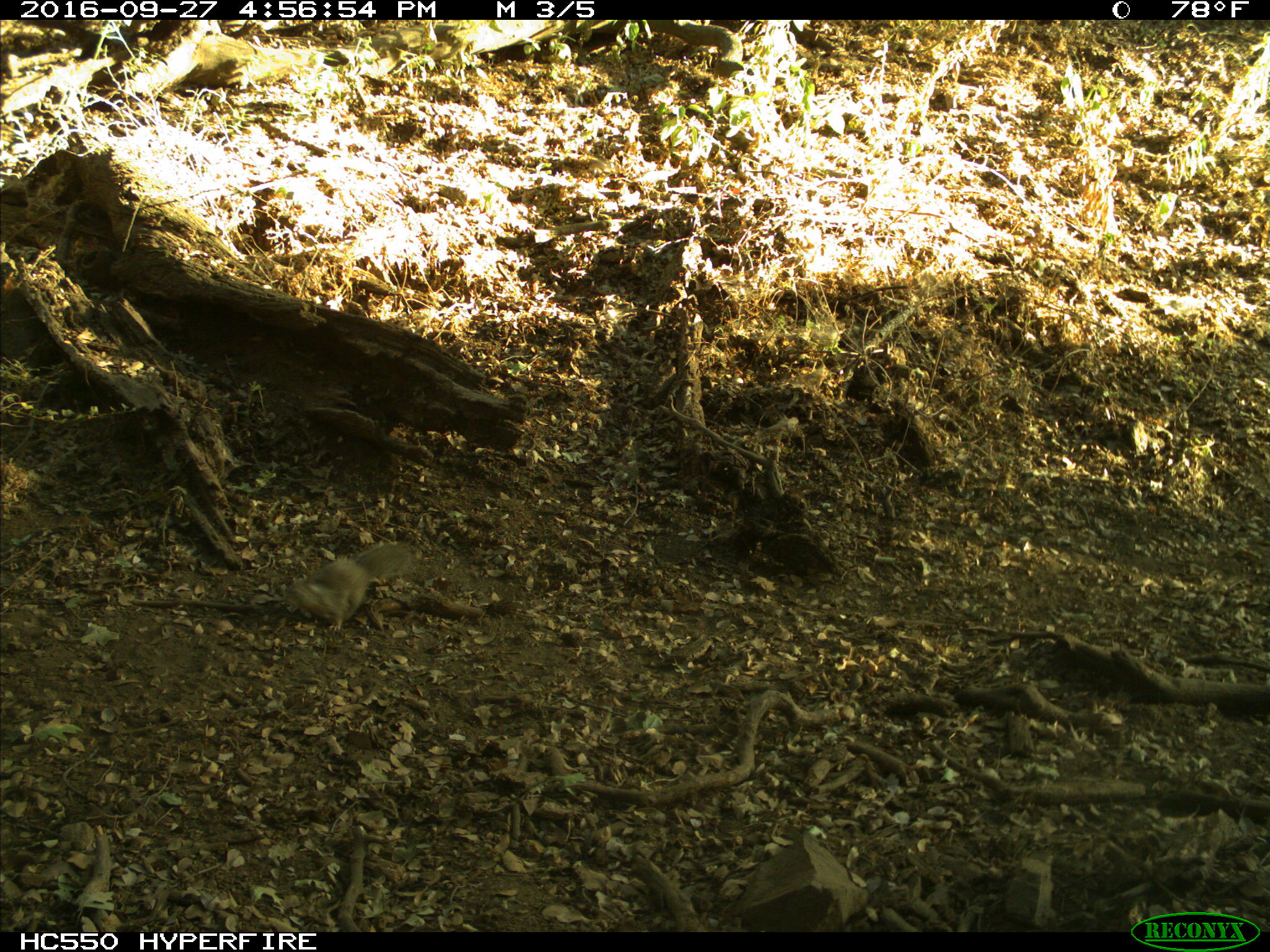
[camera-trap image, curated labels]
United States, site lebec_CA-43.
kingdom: Animalia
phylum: Chordata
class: Mammalia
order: Rodentia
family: Sciuridae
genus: Otospermophilus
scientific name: Otospermophilus beecheyi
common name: california ground squirrel